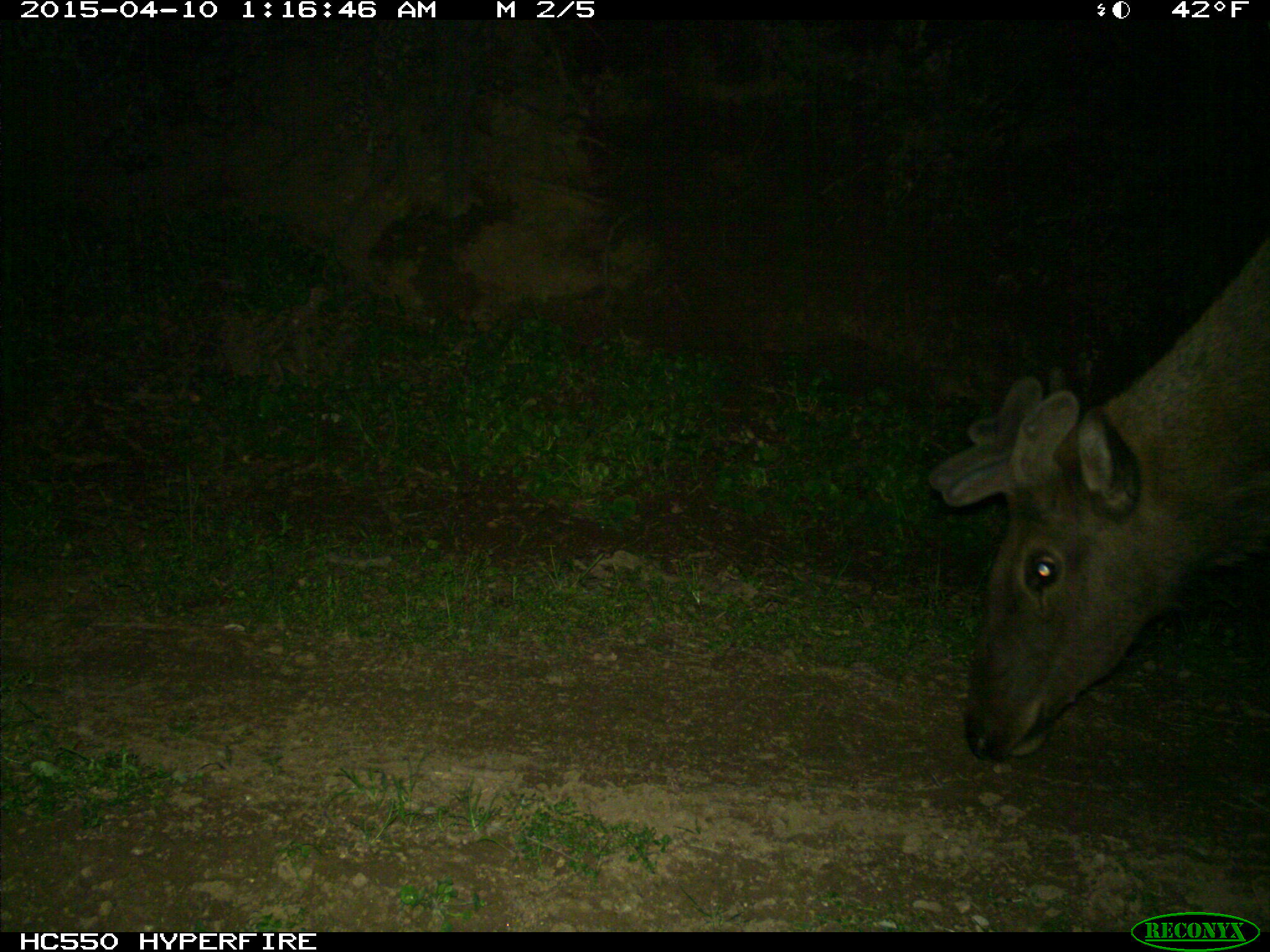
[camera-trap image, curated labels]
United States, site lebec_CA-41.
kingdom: Animalia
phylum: Chordata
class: Mammalia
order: Artiodactyla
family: Cervidae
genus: Cervus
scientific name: Cervus canadensis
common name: elk